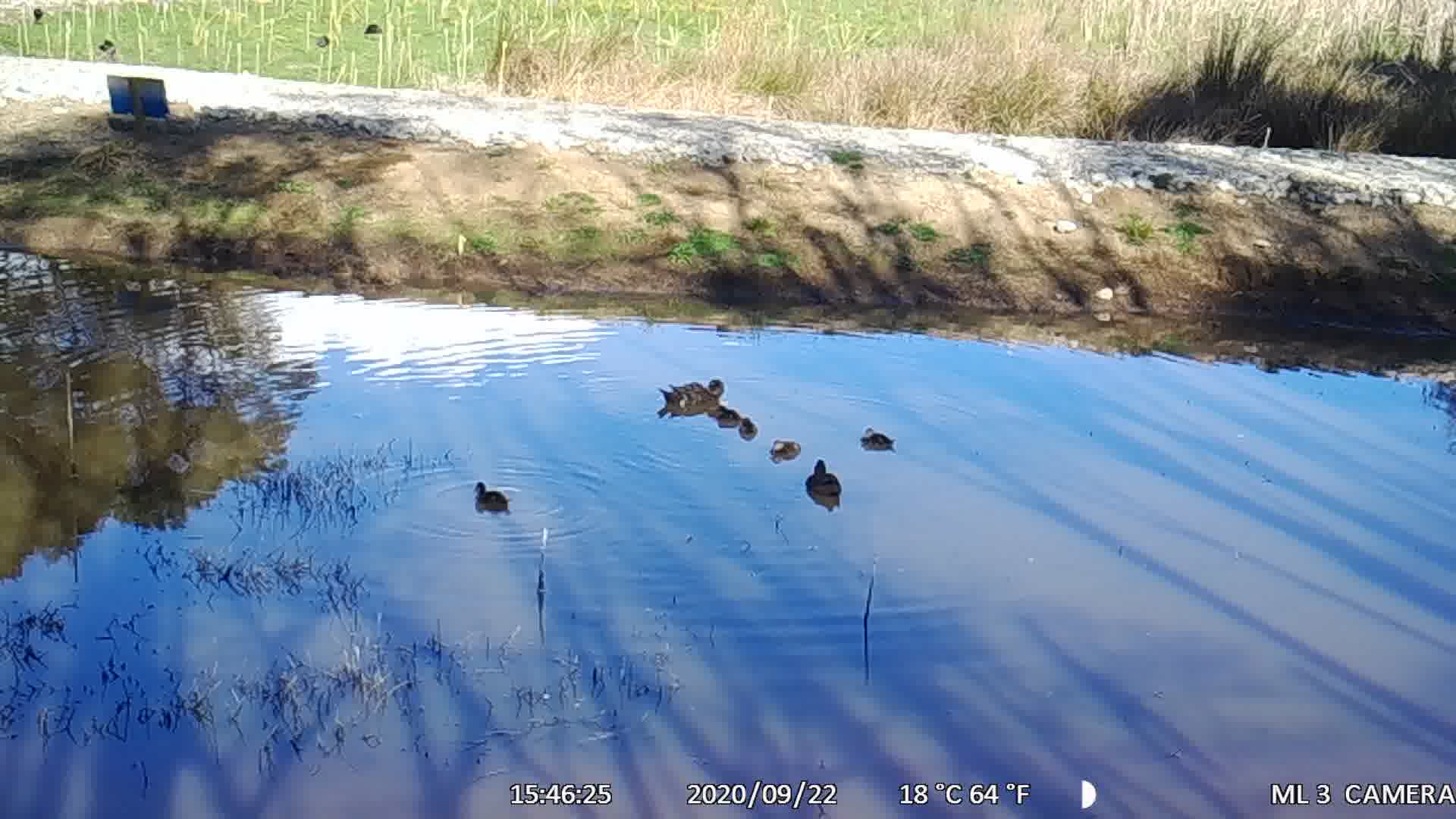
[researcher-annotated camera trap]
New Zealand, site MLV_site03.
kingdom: Animalia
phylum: Chordata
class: Aves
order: Anseriformes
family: Anatidae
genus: Anas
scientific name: Anas chlorotis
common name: brown teal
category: pateke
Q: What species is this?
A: Pateke (brown teal) (Anas chlorotis).